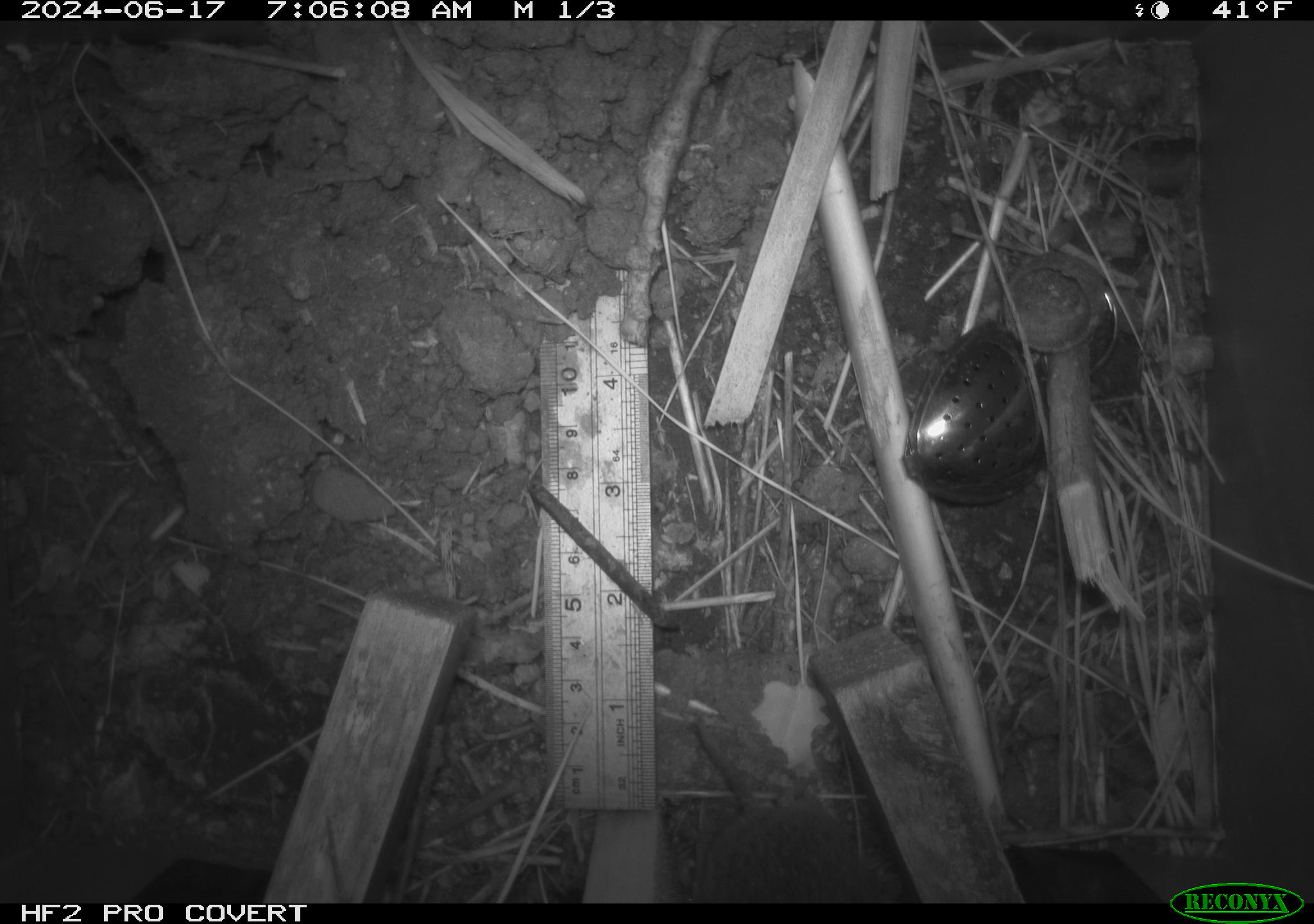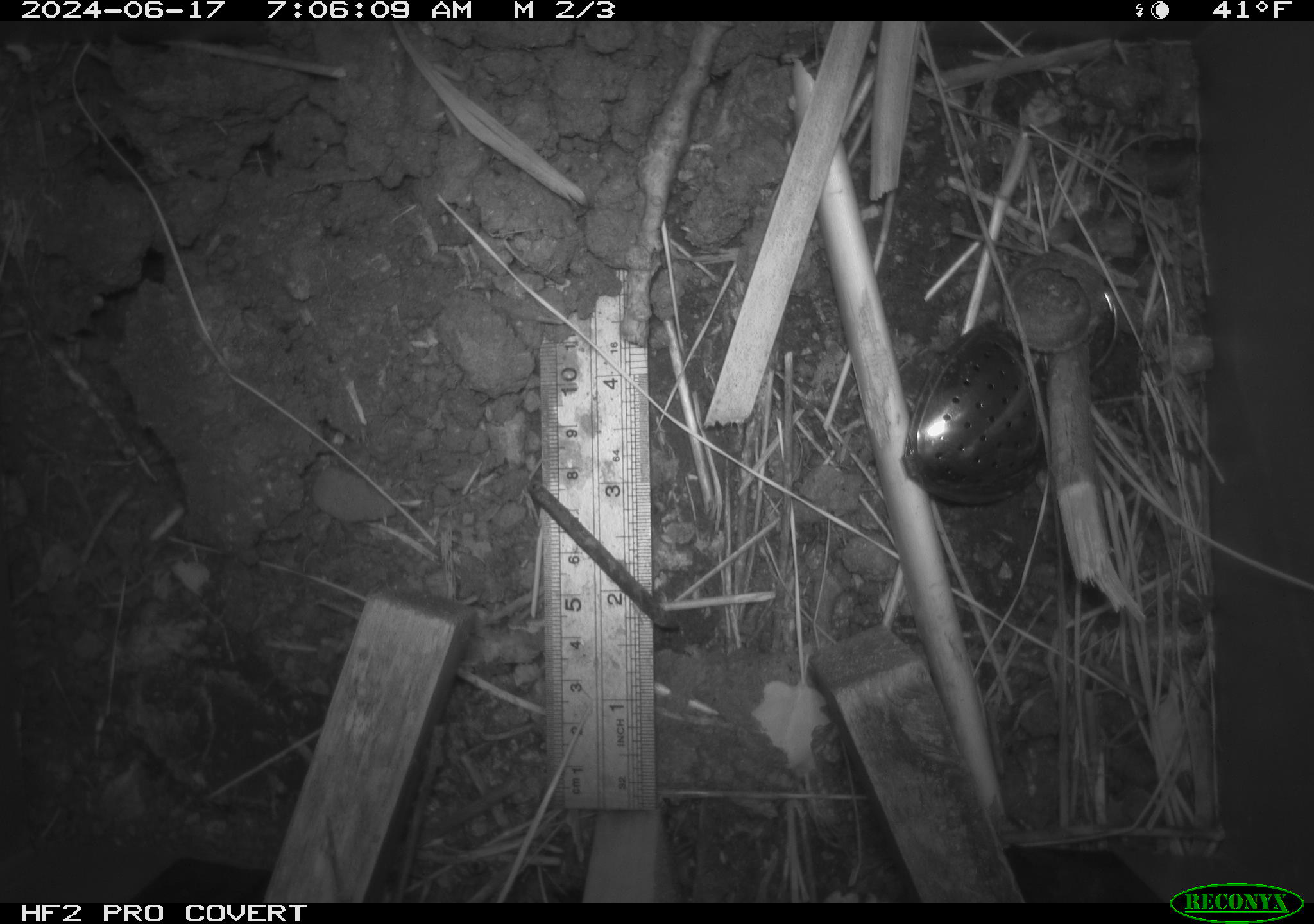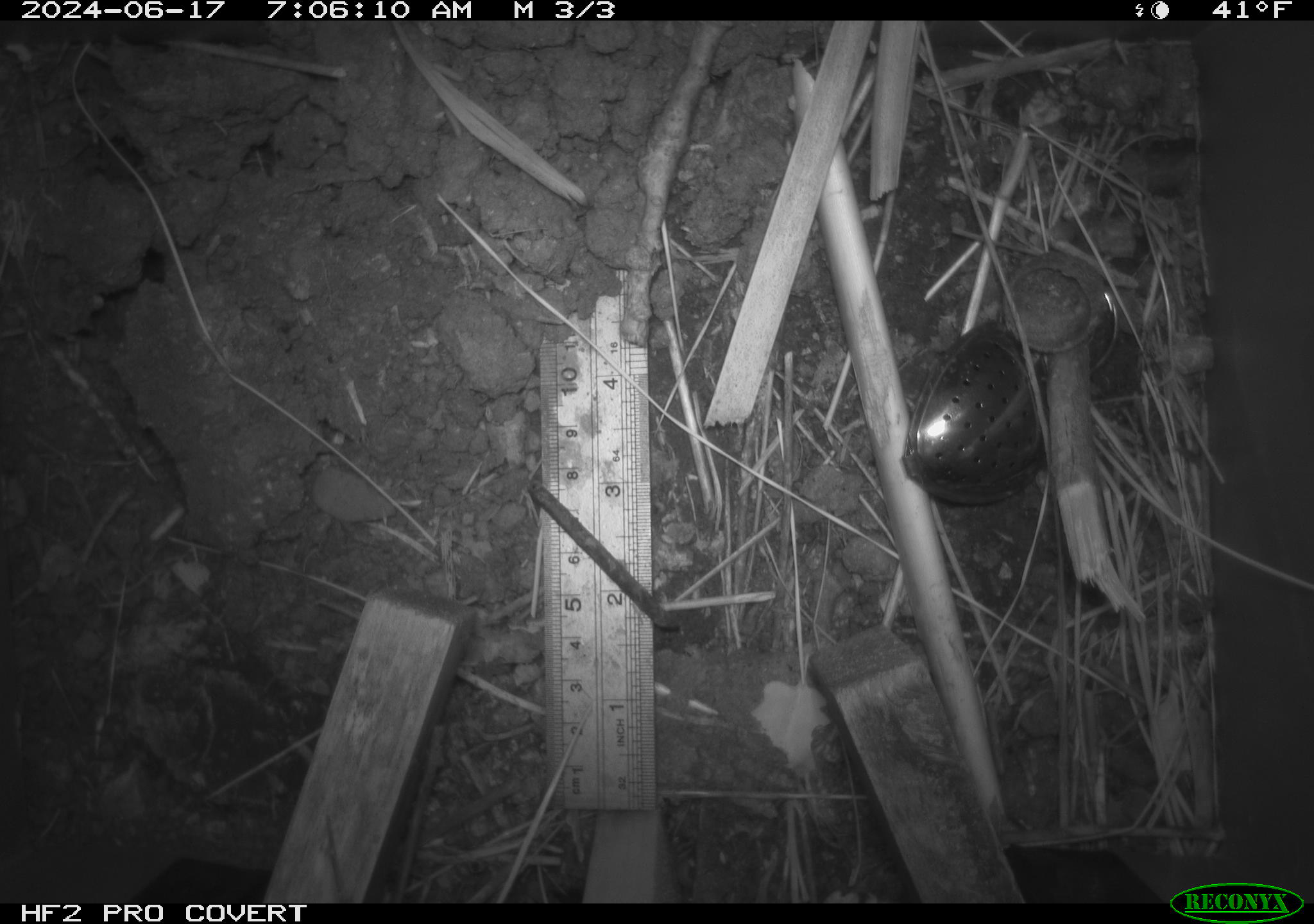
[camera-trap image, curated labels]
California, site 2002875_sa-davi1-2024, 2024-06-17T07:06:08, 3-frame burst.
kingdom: Animalia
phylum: Chordata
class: Mammalia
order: Rodentia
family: Cricetidae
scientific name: Arvicolinae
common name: voles, lemmings, and muskrats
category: arvicolinae subfamily